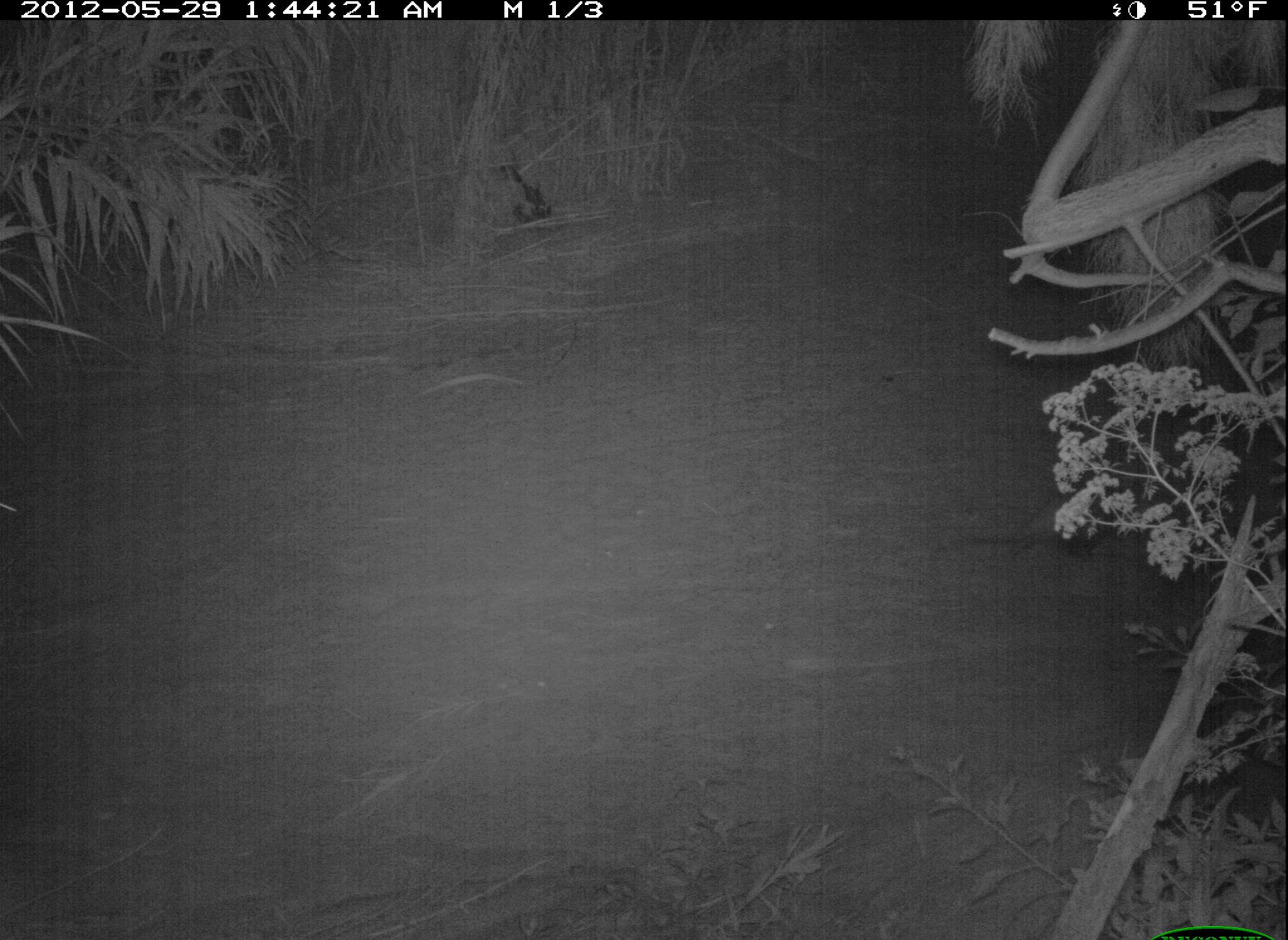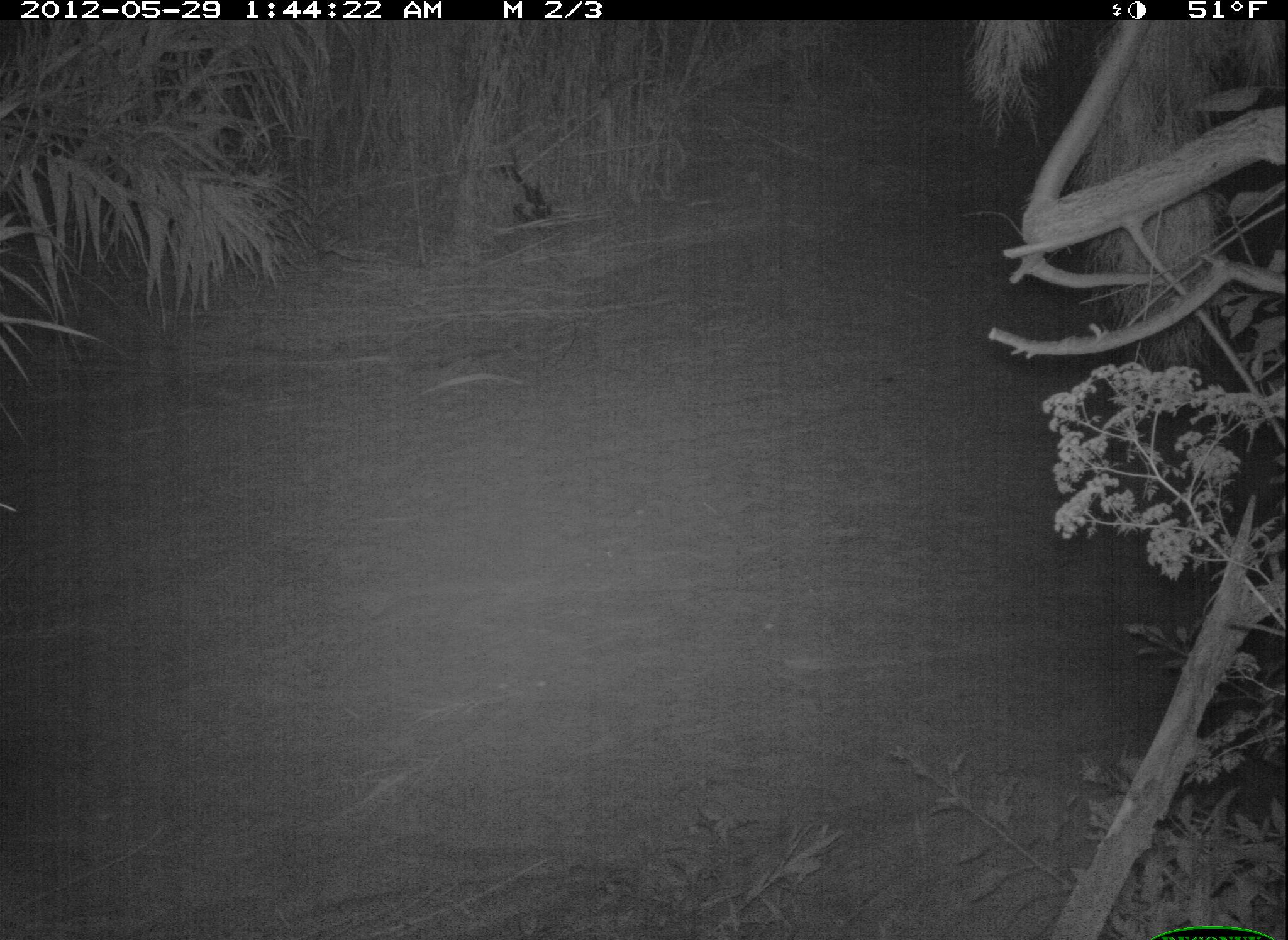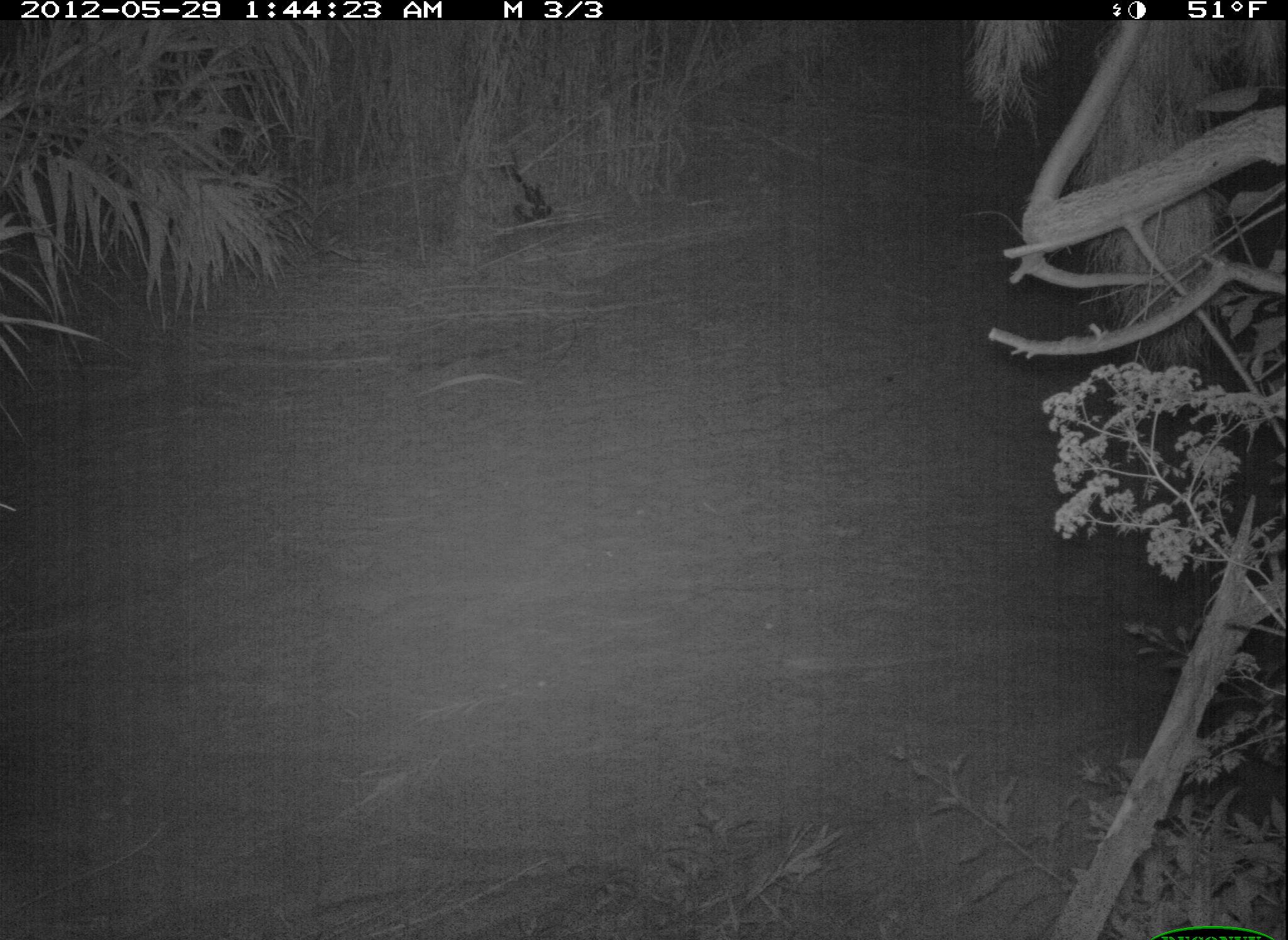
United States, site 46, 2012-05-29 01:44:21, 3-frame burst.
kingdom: Animalia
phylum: Chordata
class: Mammalia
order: Didelphimorphia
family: Didelphidae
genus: Didelphis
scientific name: Didelphis virginiana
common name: virginia opossum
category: opossum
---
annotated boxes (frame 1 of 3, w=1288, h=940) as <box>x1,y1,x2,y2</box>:
opossum: <box>970,465,1170,563</box>